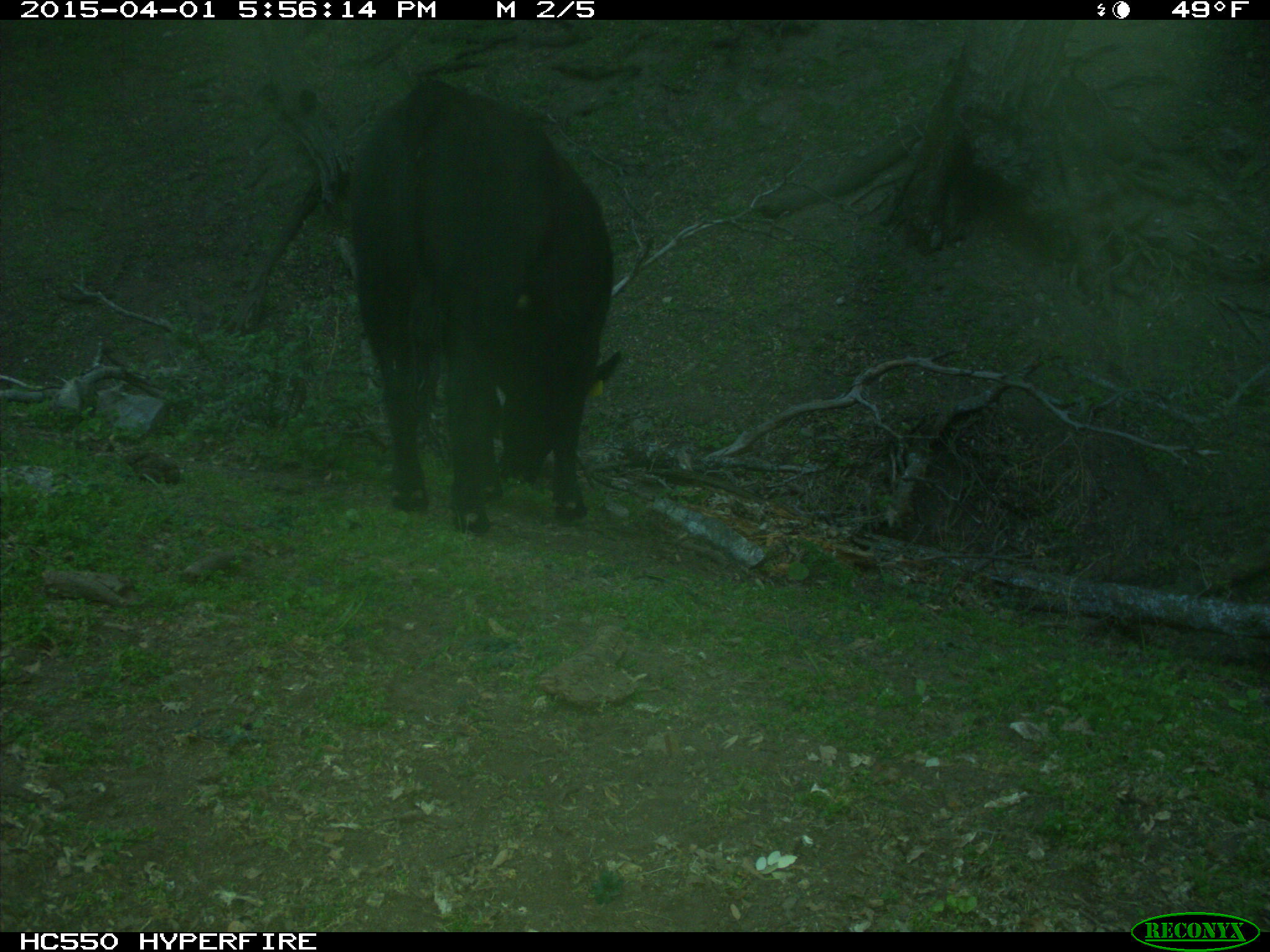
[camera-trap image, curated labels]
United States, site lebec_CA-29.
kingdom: Animalia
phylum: Chordata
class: Mammalia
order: Artiodactyla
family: Bovidae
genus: Bos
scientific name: Bos taurus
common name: domestic cow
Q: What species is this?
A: Bos taurus (domestic cow).